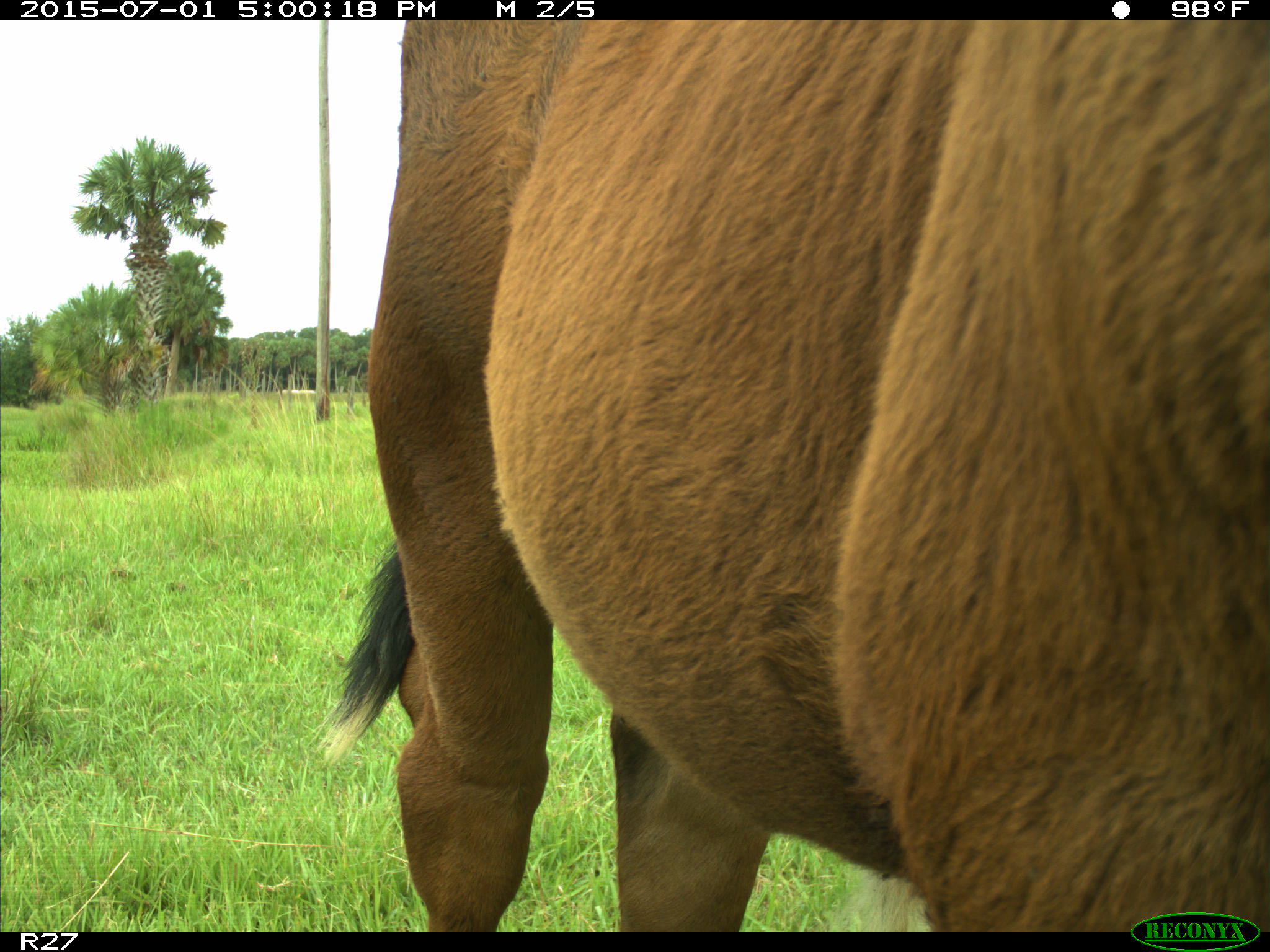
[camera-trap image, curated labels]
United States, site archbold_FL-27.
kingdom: Animalia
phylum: Chordata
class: Mammalia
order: Artiodactyla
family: Bovidae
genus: Bos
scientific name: Bos taurus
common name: domestic cow